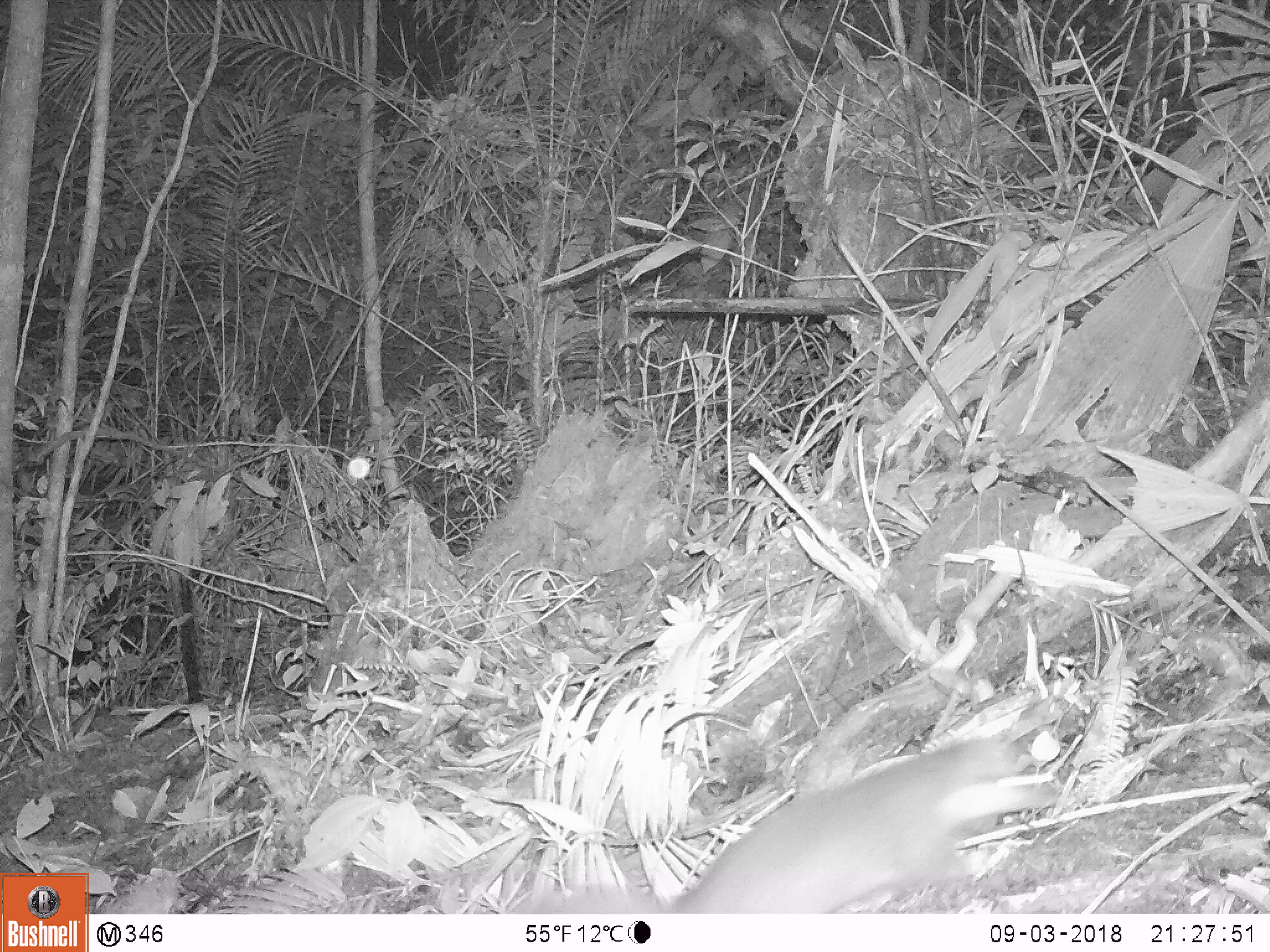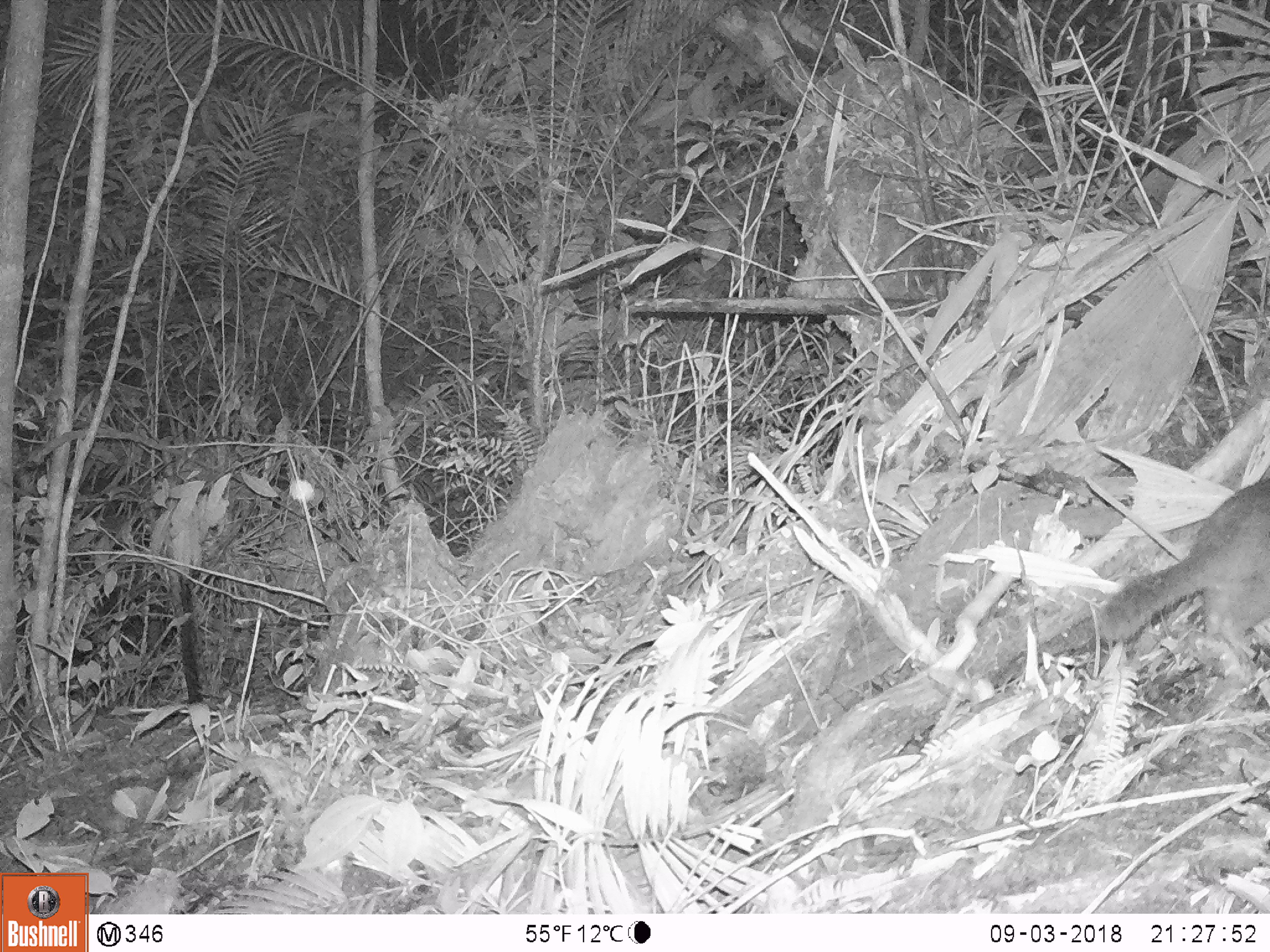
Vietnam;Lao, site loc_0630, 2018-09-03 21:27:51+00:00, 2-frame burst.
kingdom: Animalia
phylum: Chordata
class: Mammalia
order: Carnivora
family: Mustelidae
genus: Melogale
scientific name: Melogale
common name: ferret badger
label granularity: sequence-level